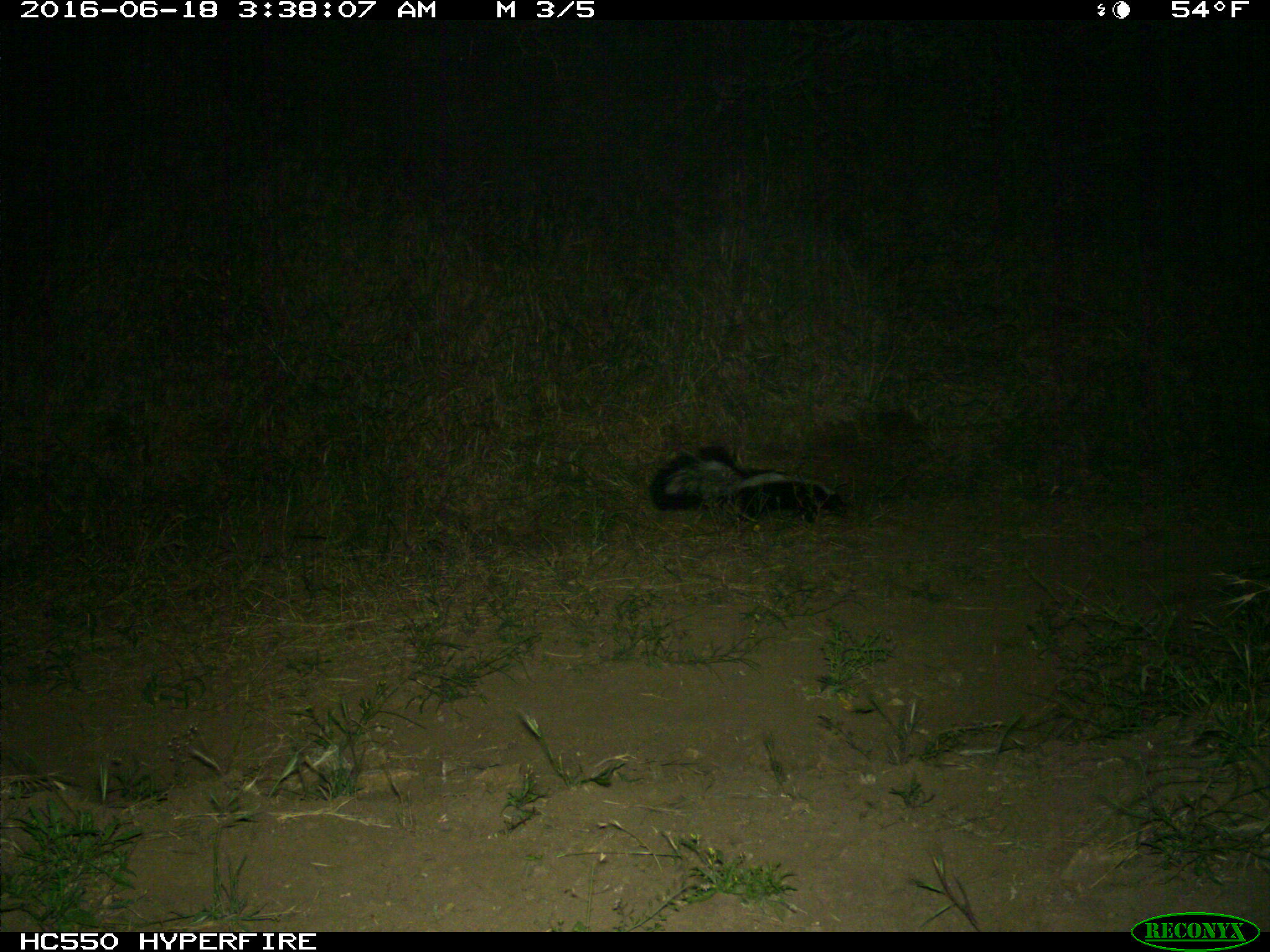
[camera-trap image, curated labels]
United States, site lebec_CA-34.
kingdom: Animalia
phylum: Chordata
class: Mammalia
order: Carnivora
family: Mephitidae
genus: Mephitis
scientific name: Mephitis mephitis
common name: striped skunk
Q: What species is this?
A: Mephitis mephitis (striped skunk).